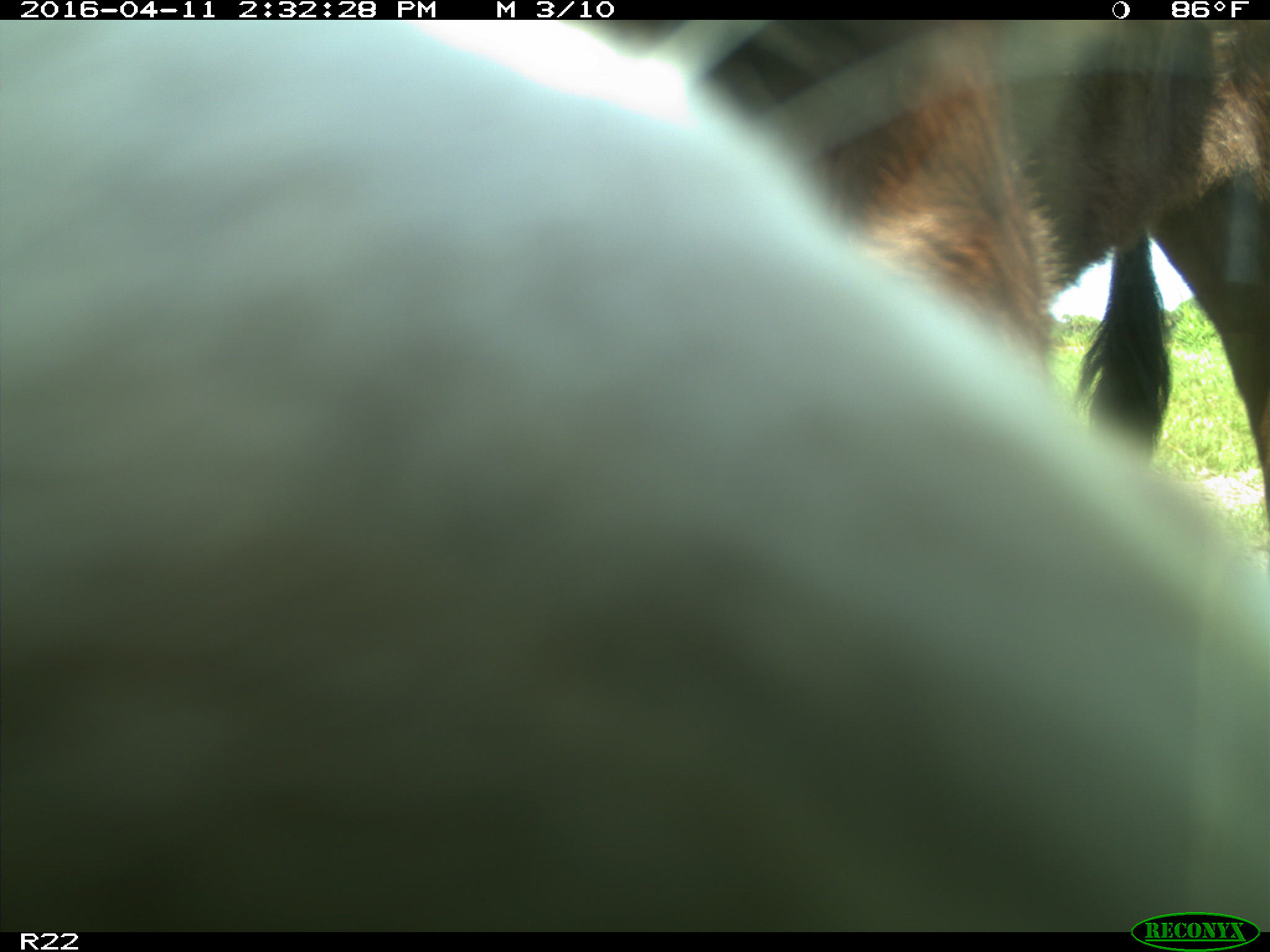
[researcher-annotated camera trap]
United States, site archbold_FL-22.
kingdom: Animalia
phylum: Chordata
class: Mammalia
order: Artiodactyla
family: Bovidae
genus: Bos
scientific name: Bos taurus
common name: domestic cow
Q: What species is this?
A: Bos taurus (domestic cow).